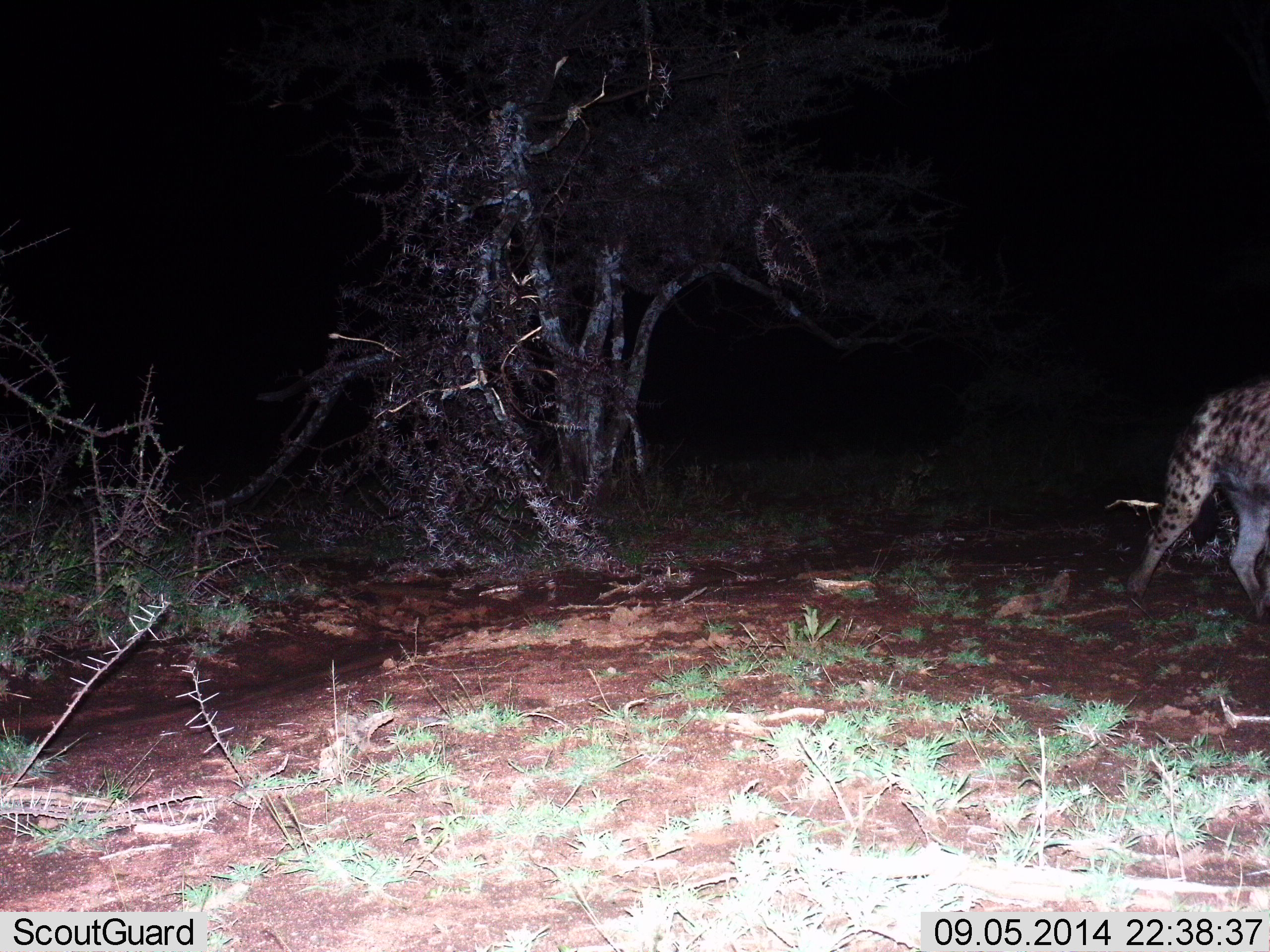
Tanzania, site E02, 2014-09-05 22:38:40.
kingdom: Animalia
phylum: Chordata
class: Mammalia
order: Carnivora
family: Hyaenidae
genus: Crocuta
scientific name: Crocuta crocuta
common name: spotted hyena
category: hyenaspotted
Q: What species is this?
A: Hyenaspotted (spotted hyena) (Crocuta crocuta).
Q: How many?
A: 1.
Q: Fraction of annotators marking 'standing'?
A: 10%.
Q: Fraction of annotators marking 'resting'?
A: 0%.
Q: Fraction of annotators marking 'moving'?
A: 90%.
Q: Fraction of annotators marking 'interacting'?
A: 0%.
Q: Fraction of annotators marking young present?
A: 0%.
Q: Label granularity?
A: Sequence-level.